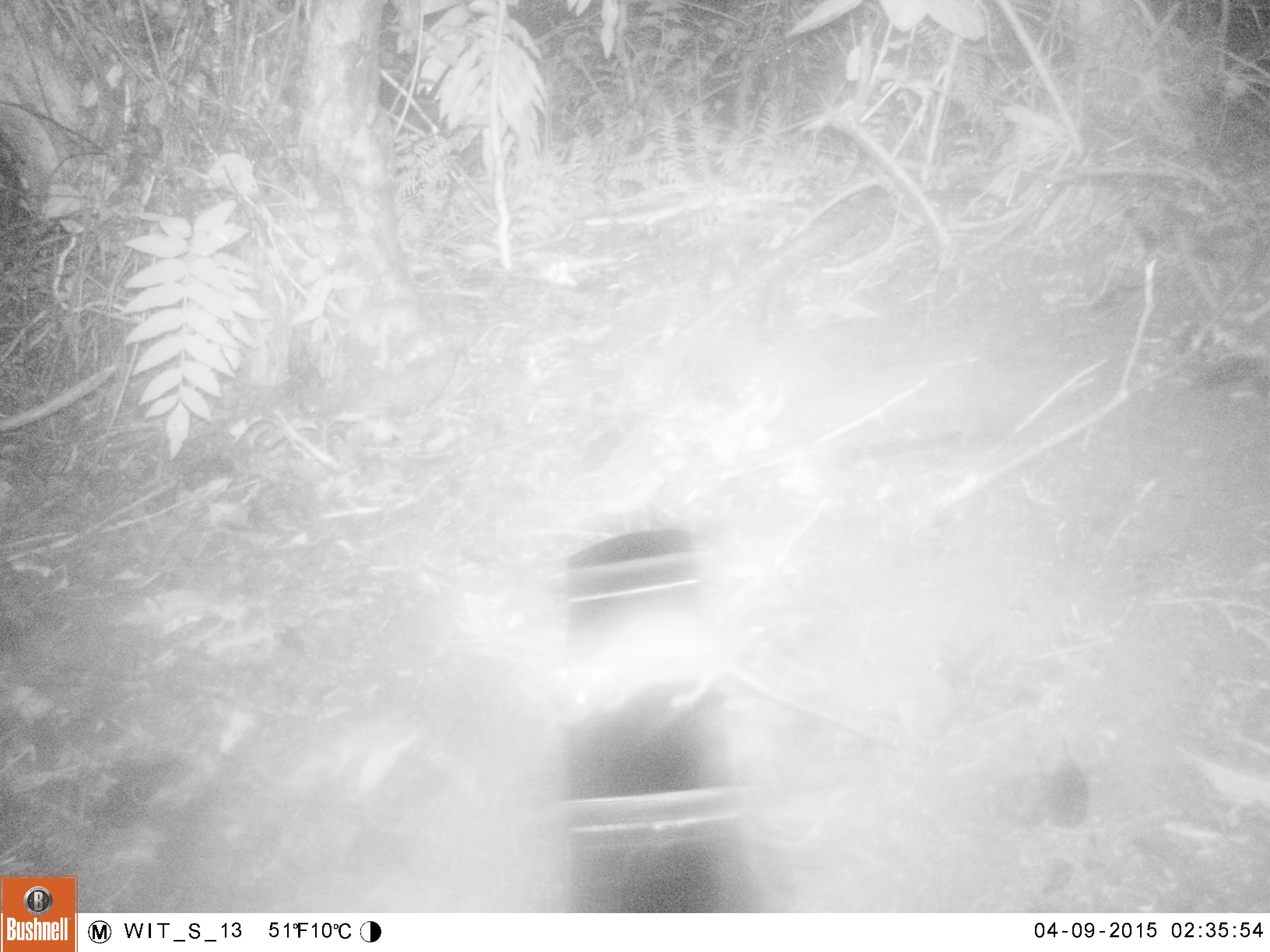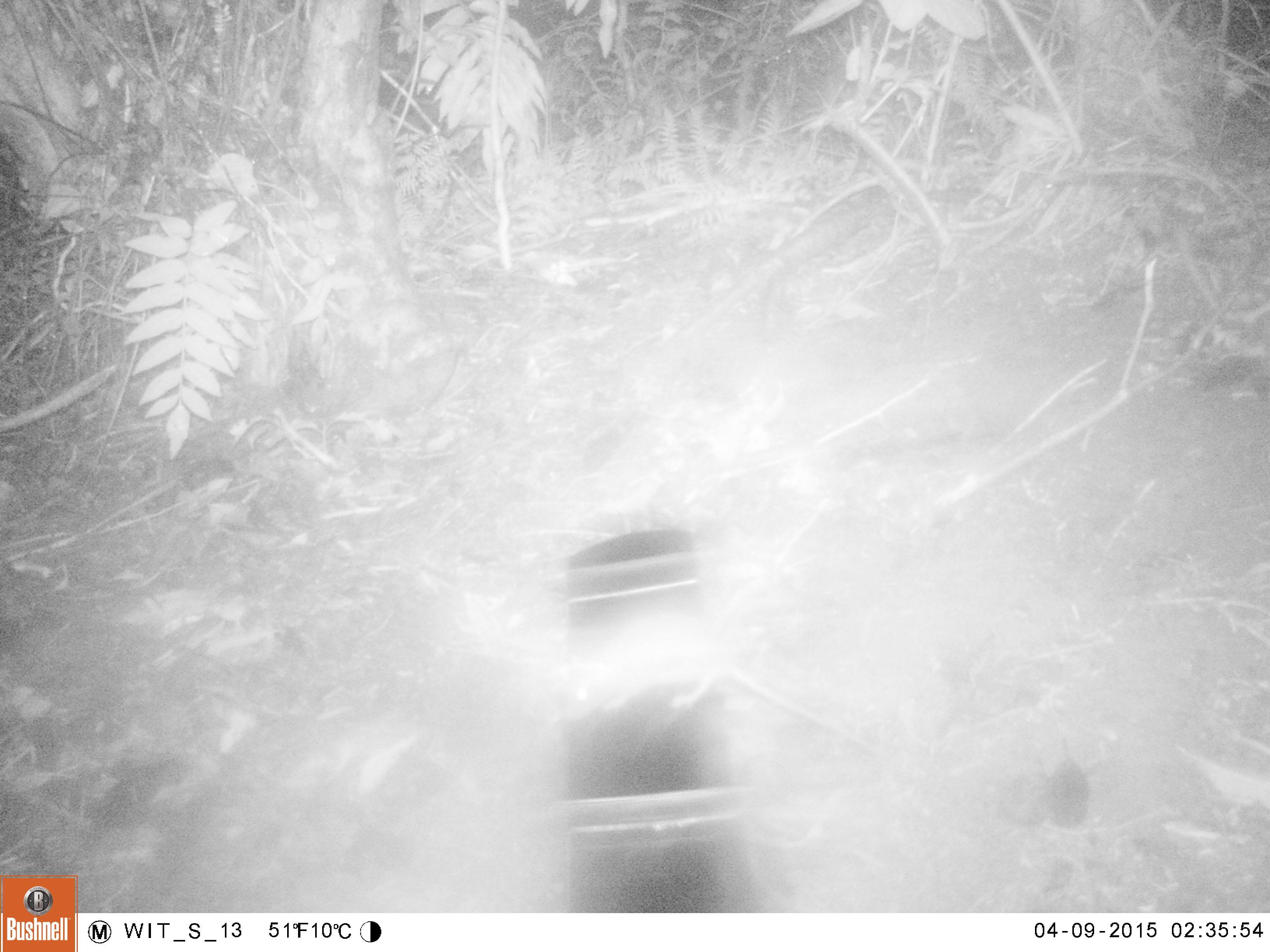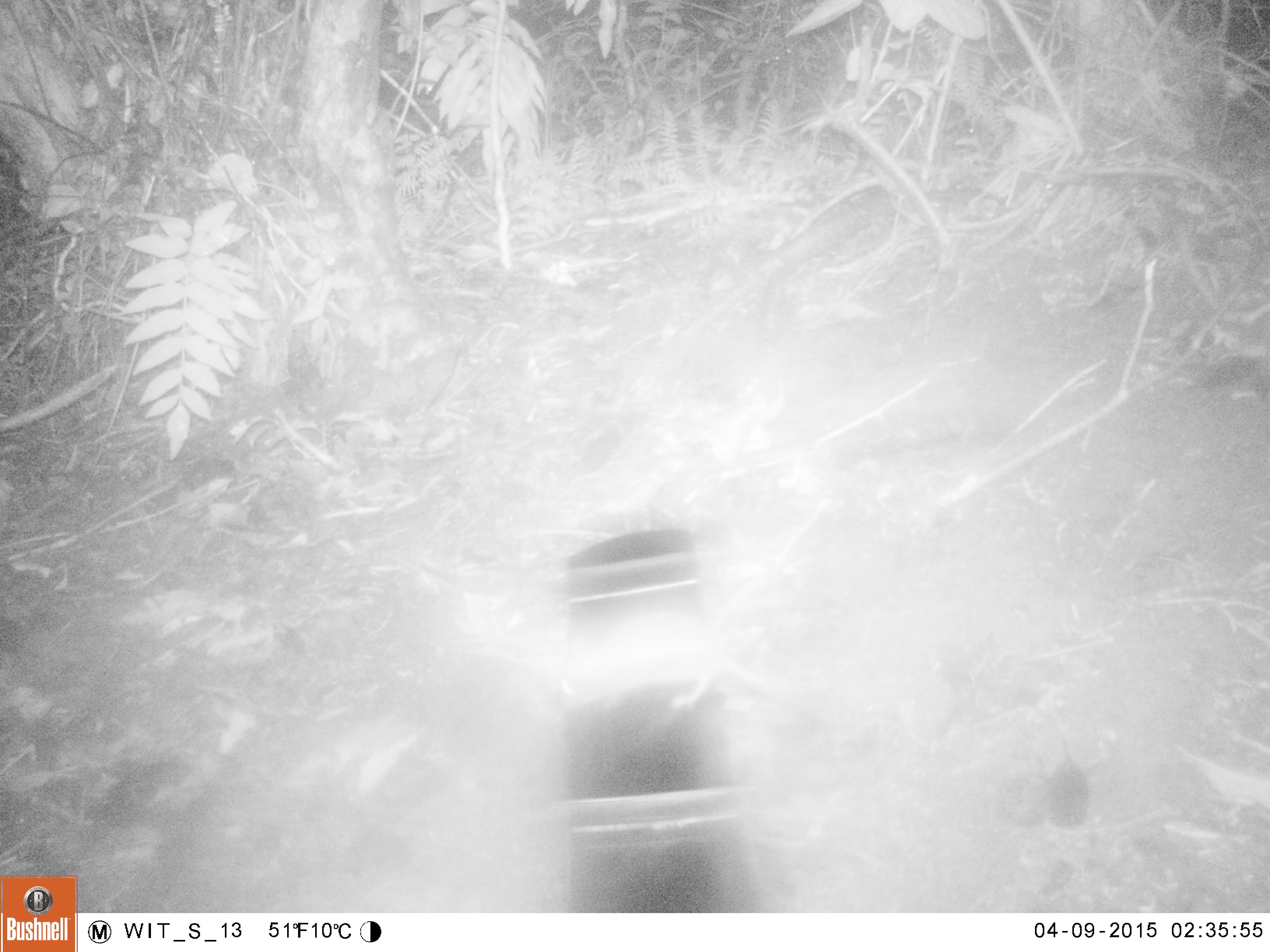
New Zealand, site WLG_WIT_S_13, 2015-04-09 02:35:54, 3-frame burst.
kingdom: Animalia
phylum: Chordata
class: Mammalia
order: Rodentia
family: Muridae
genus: Rattus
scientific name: Rattus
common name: rat